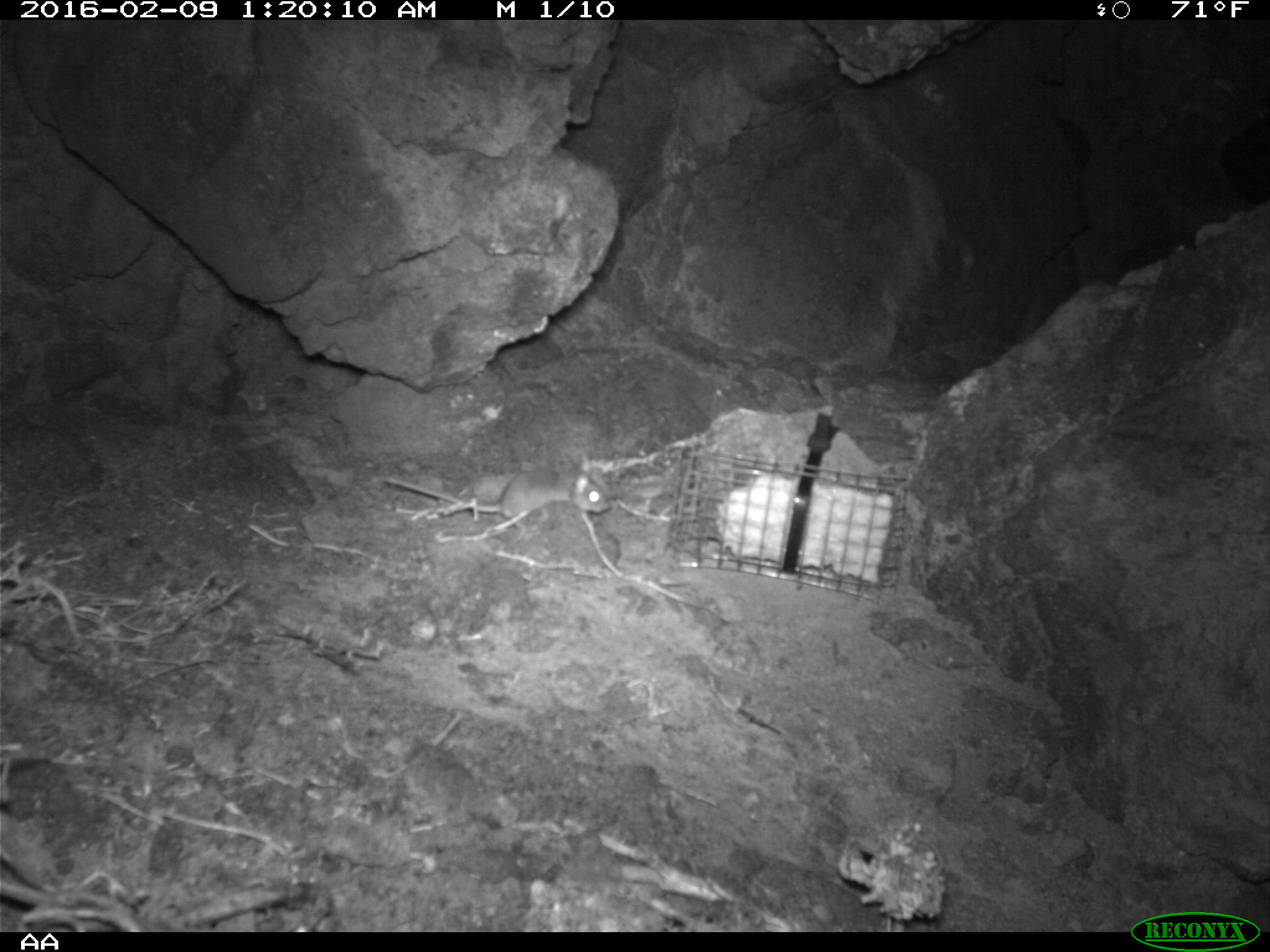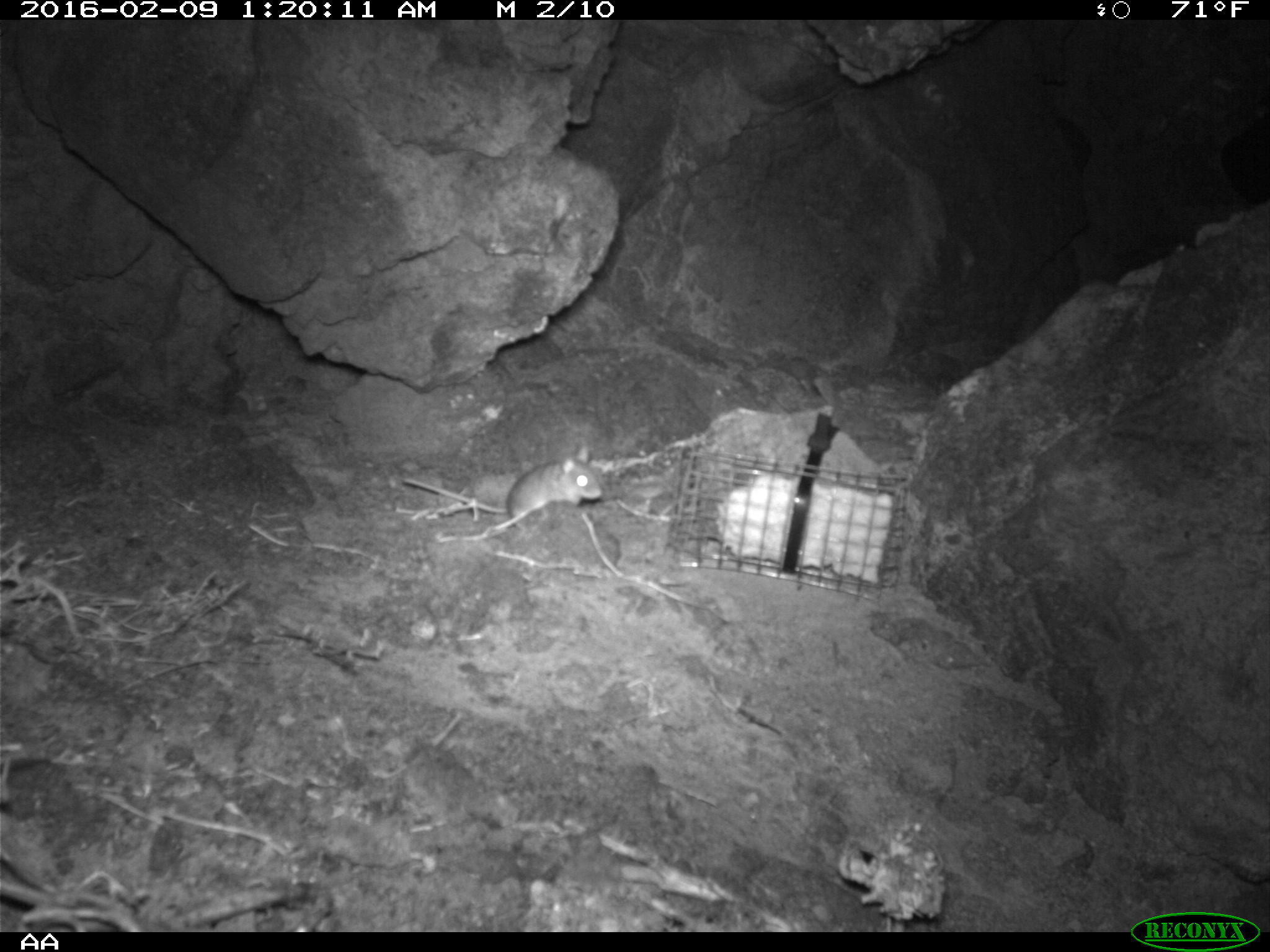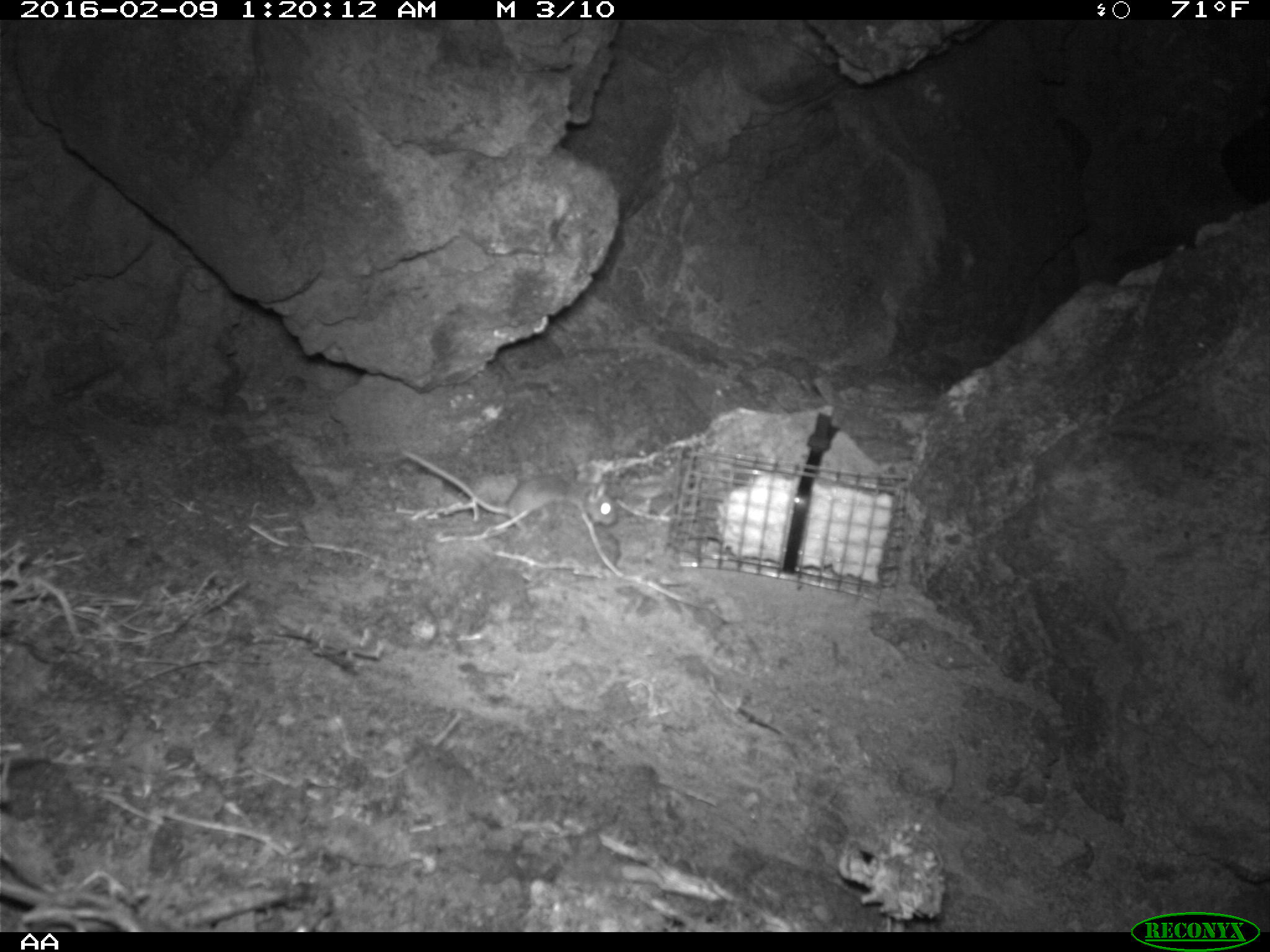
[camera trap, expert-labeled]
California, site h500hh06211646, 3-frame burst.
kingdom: Animalia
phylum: Chordata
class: Mammalia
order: Rodentia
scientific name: Rodentia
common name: rodent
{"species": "rodent (Rodentia)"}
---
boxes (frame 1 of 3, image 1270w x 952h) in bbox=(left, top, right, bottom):
rodent: bbox=(382, 453, 612, 513)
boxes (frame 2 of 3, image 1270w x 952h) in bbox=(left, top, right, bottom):
rodent: bbox=(400, 443, 602, 527)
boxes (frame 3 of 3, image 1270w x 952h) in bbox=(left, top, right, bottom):
rodent: bbox=(400, 450, 616, 526)